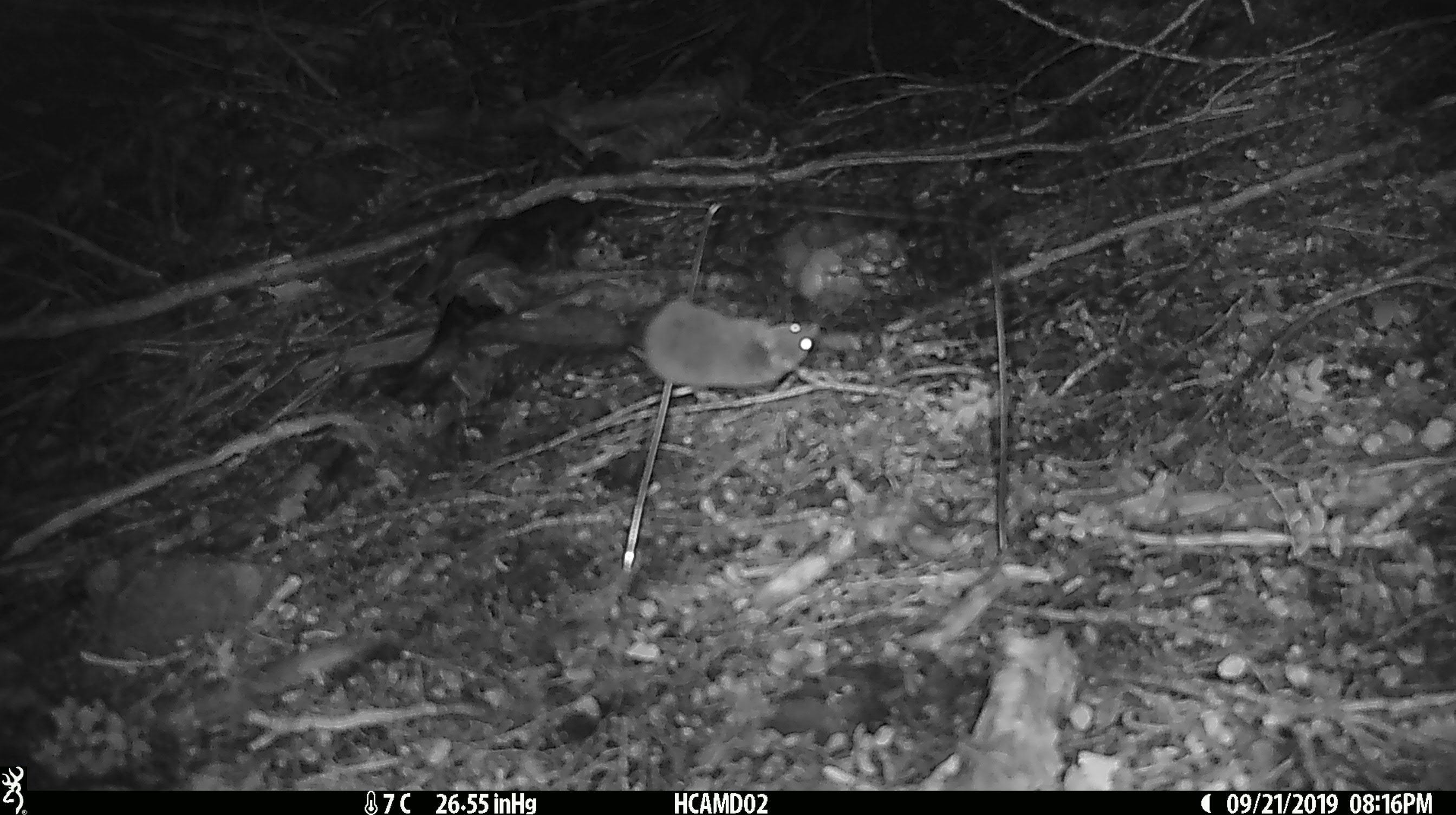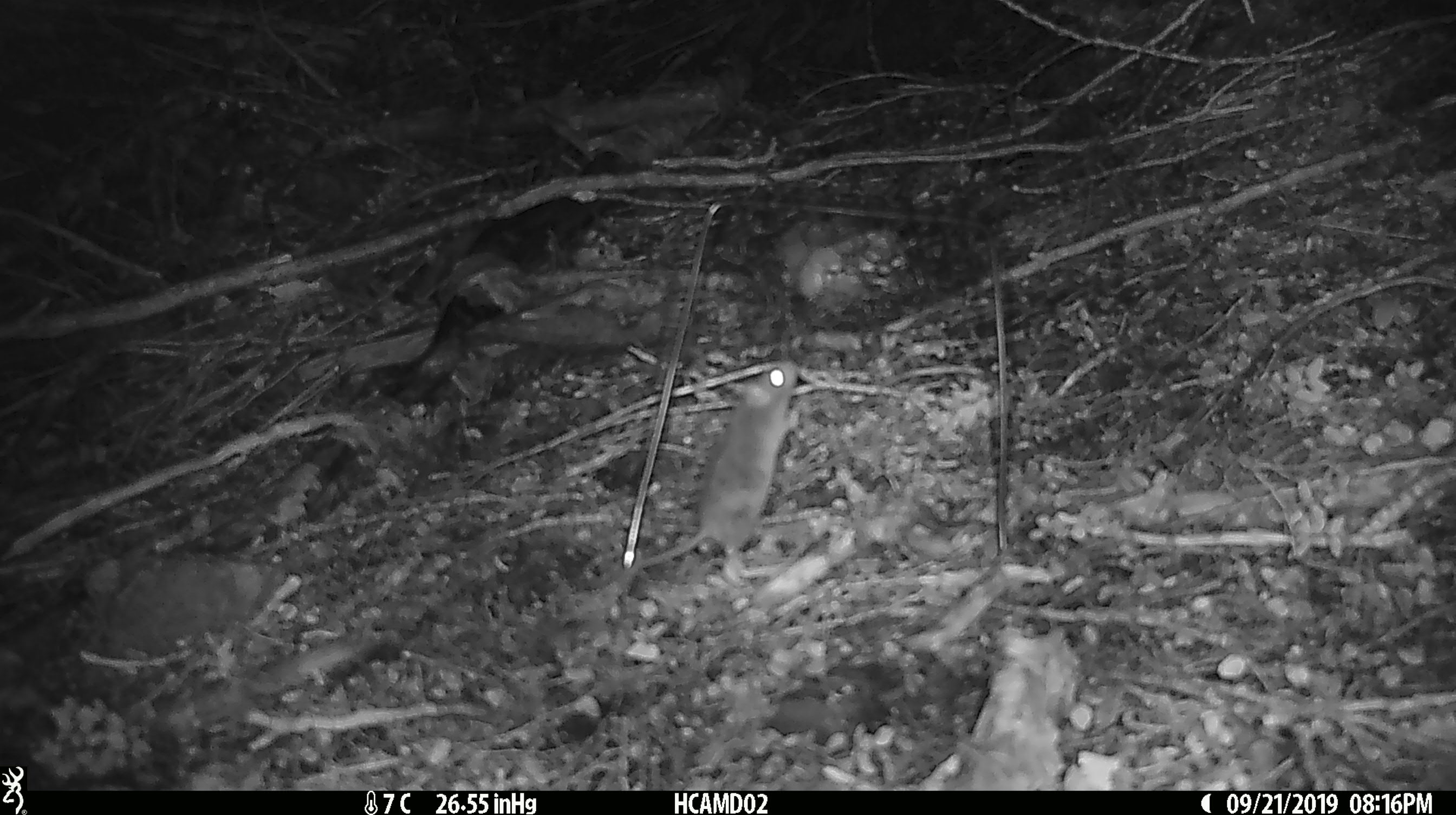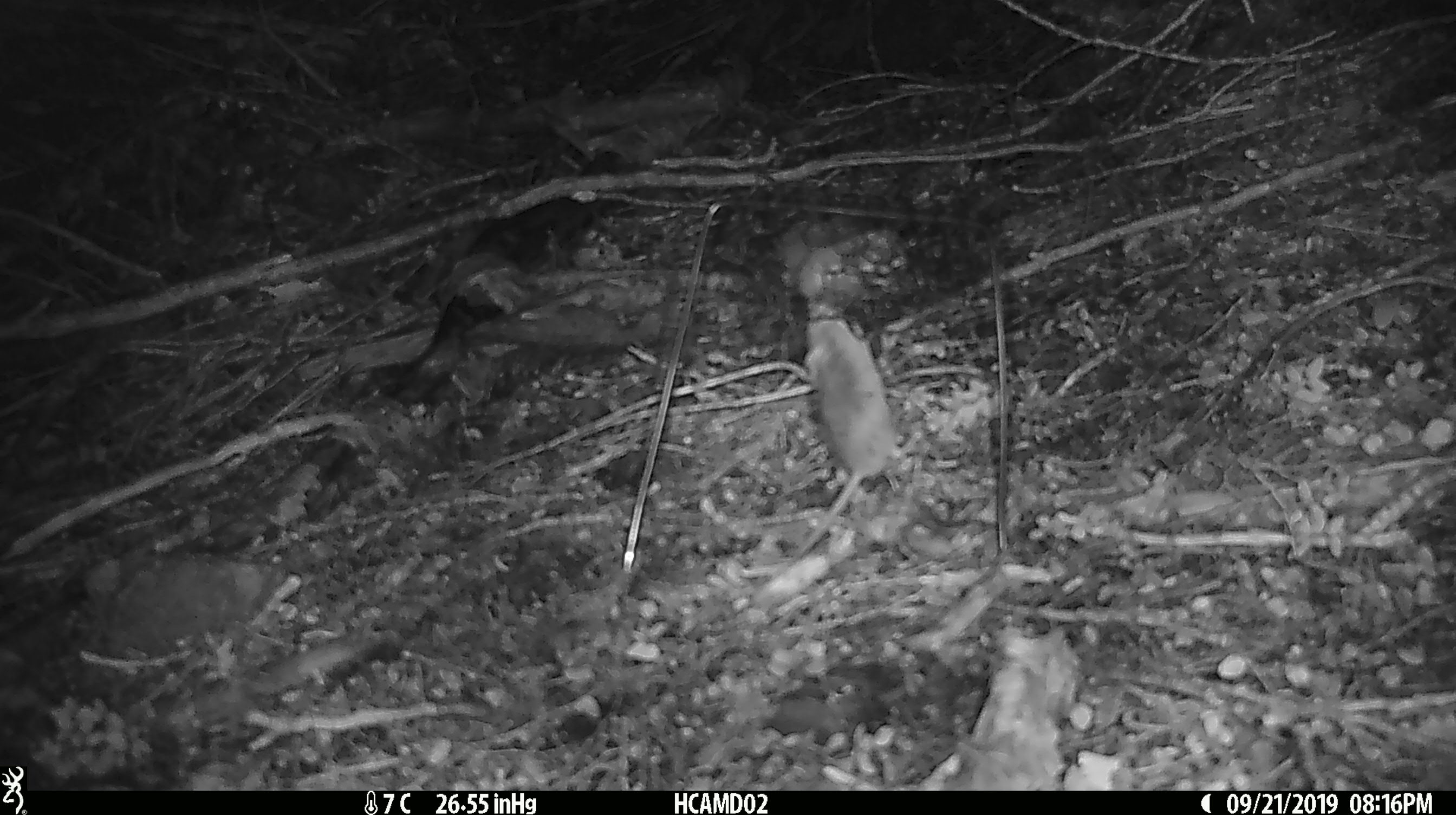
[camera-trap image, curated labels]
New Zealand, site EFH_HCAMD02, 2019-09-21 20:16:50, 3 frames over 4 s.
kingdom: Animalia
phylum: Chordata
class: Mammalia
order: Rodentia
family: Muridae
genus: Mus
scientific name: Mus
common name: mouse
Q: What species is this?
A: Mouse (Mus).